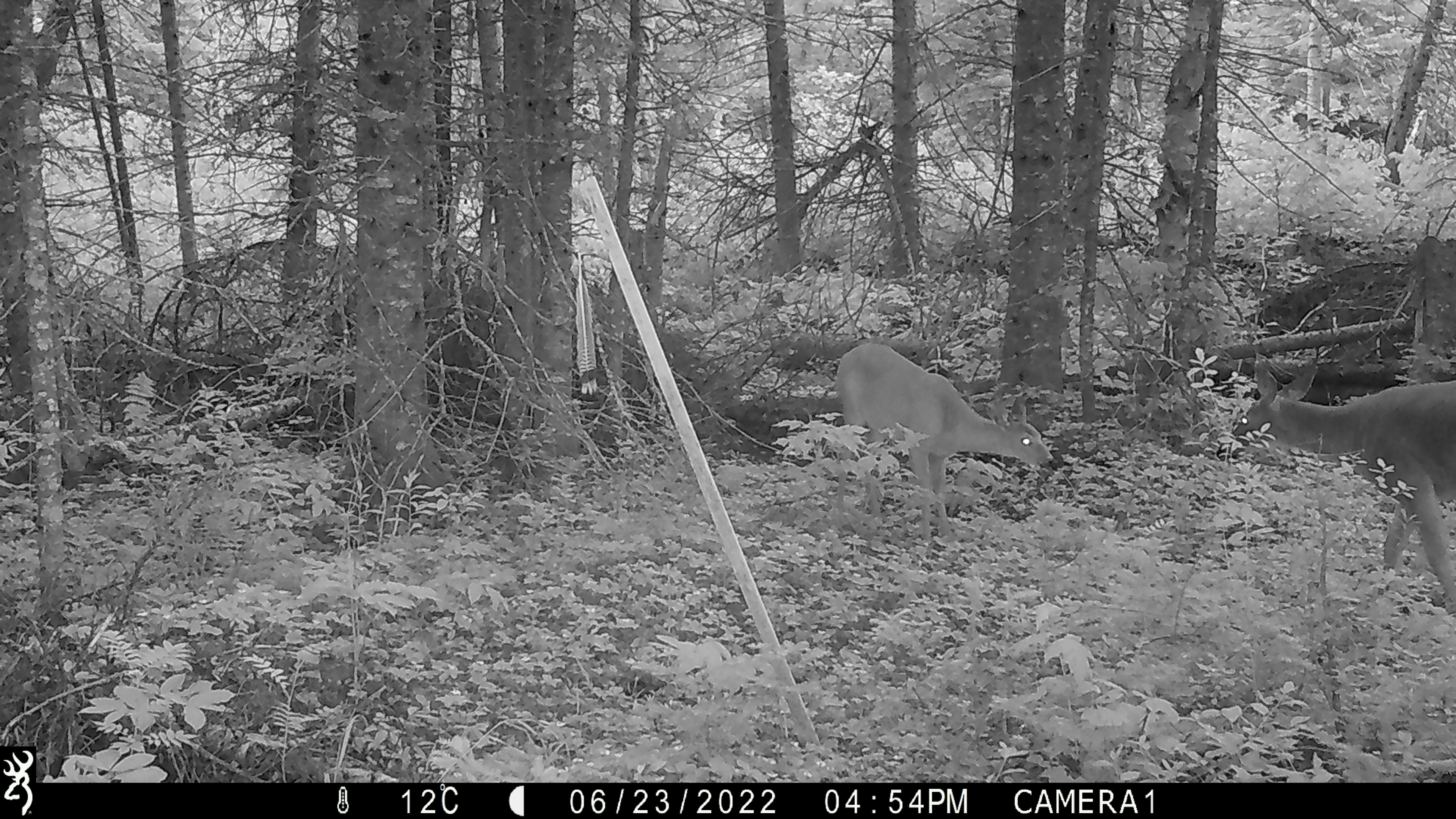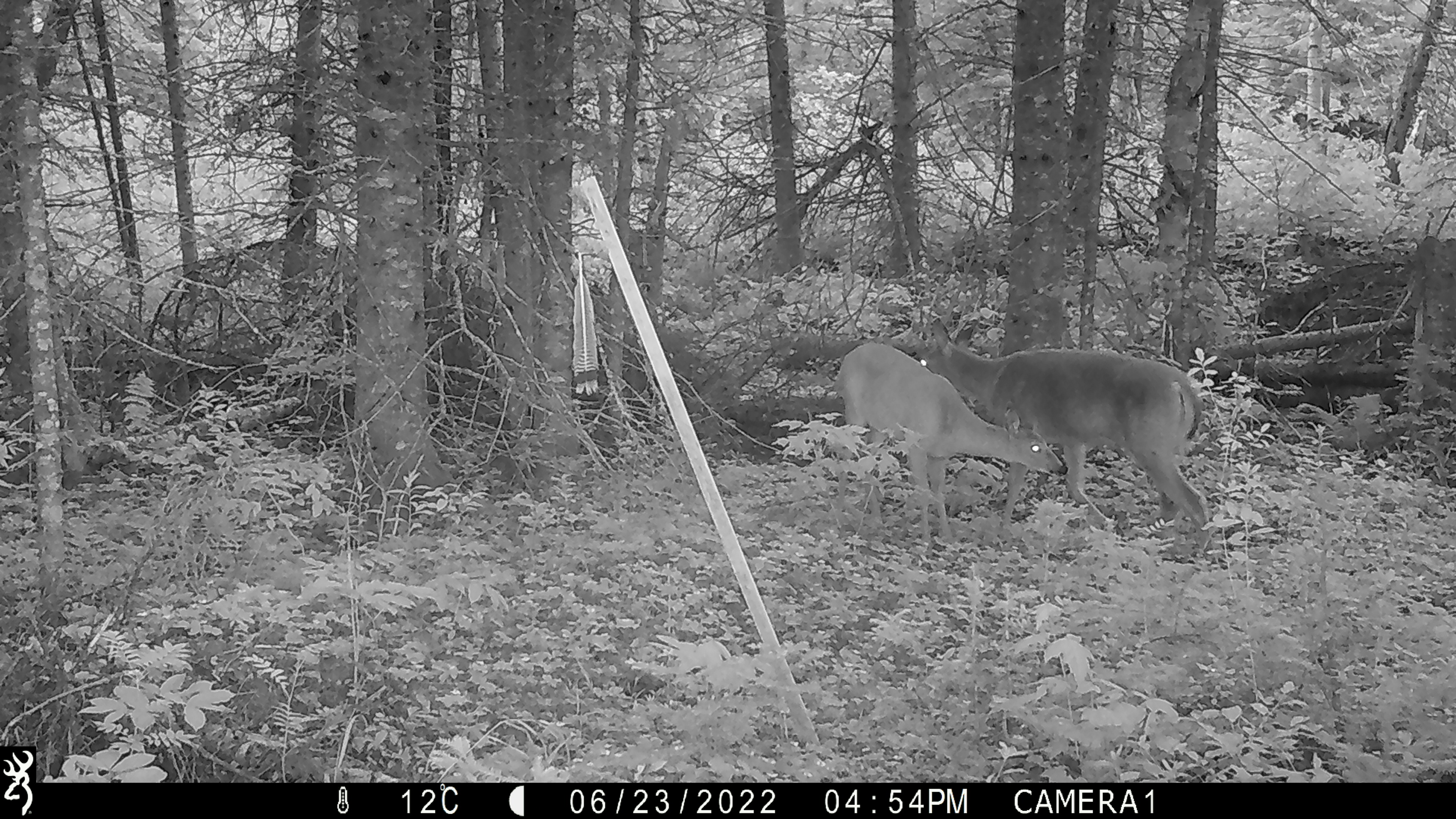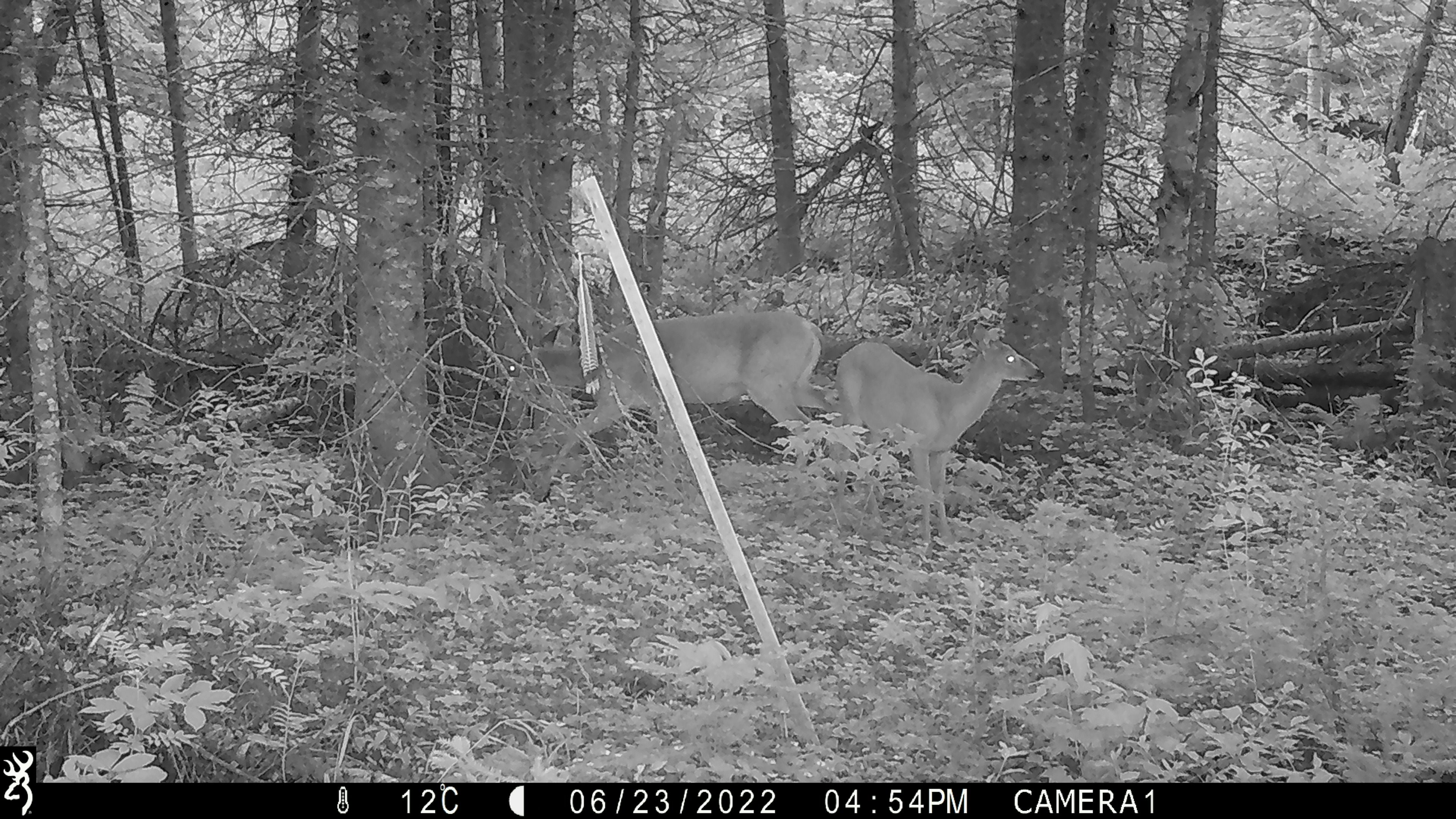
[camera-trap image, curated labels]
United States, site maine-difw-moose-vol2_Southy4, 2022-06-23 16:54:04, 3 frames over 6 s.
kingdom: Animalia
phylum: Chordata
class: Mammalia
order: Artiodactyla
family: Cervidae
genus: Odocoileus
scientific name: Odocoileus virginianus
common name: white-tailed deer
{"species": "white-tailed deer (Odocoileus virginianus)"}